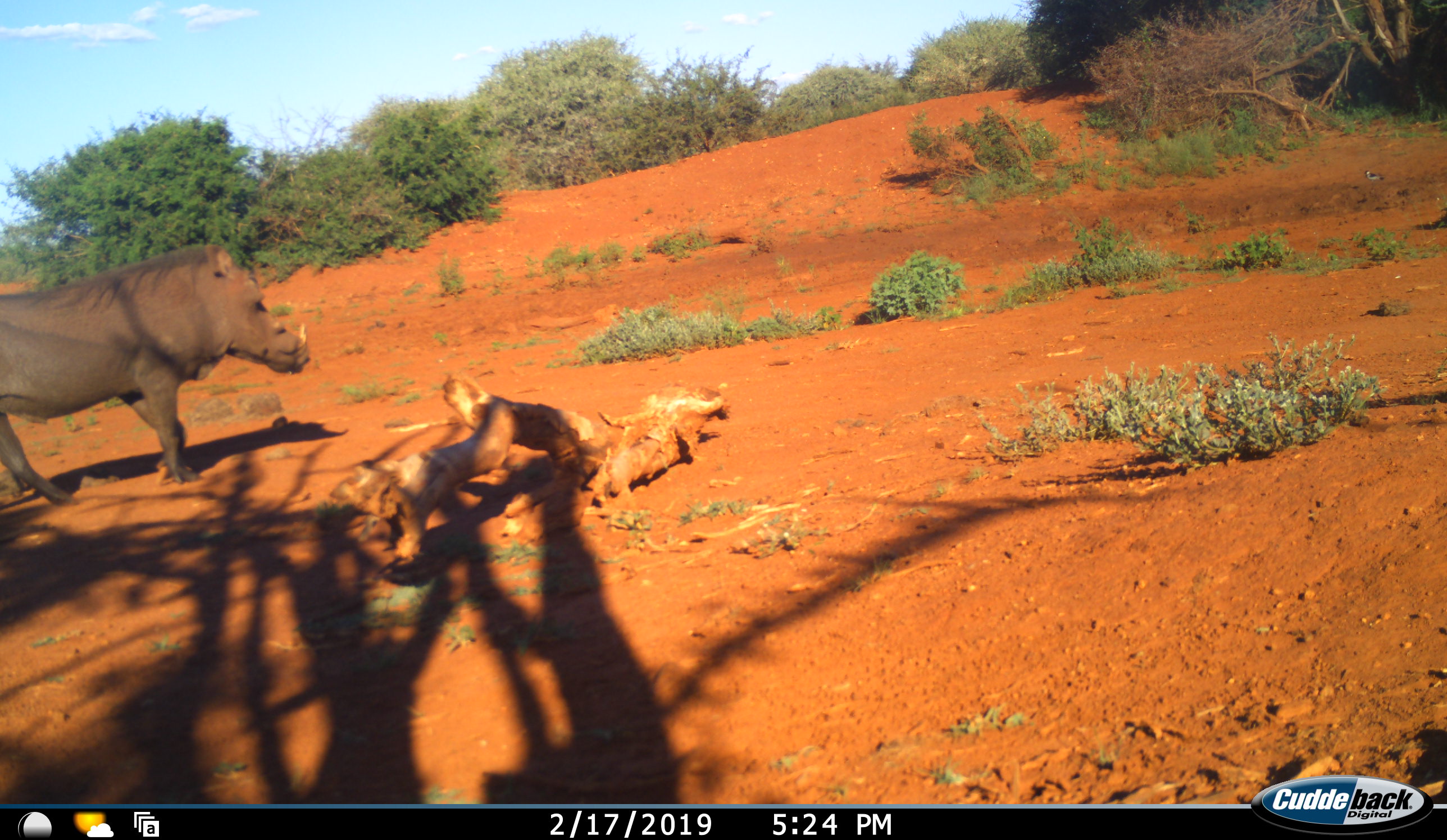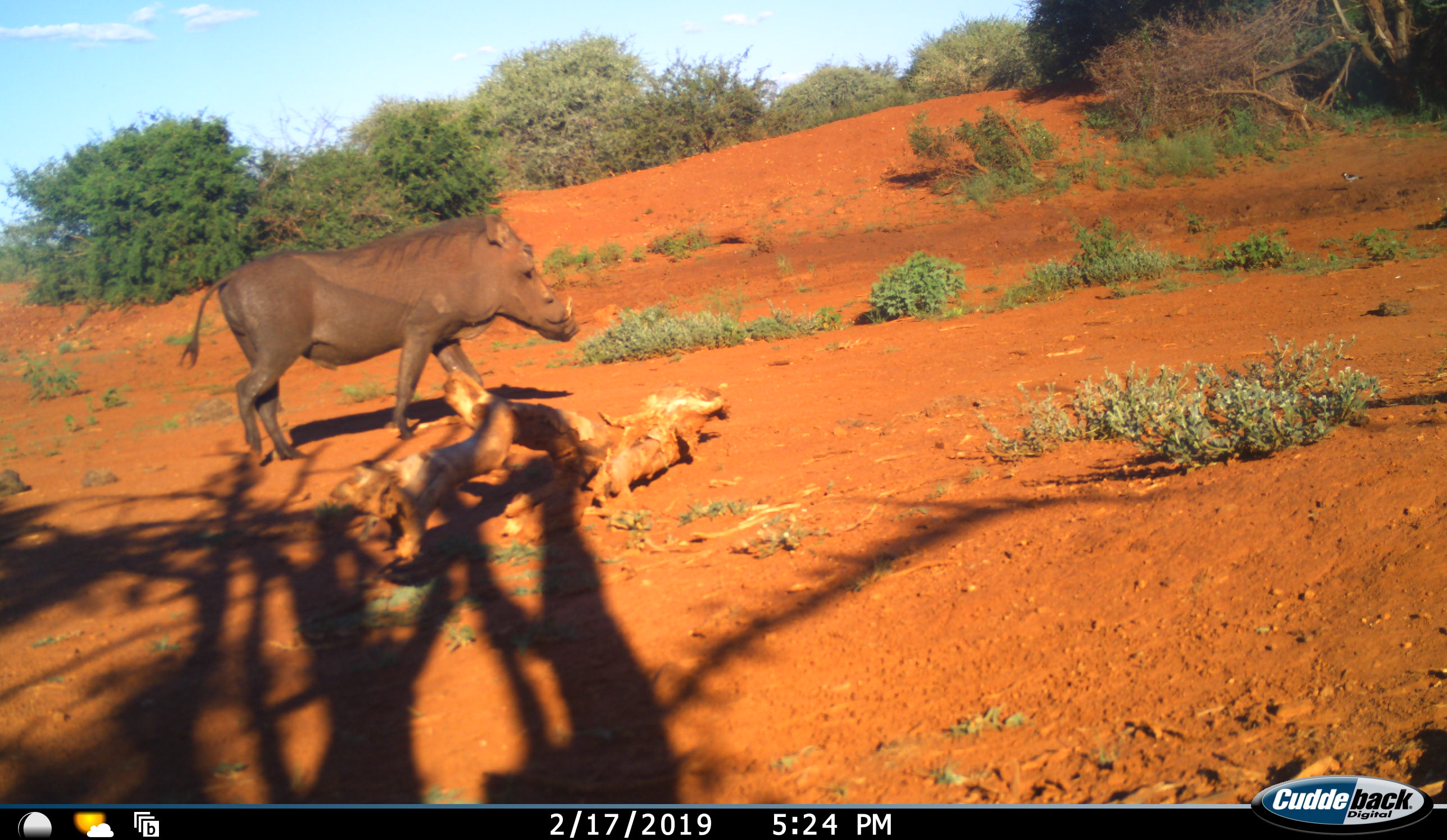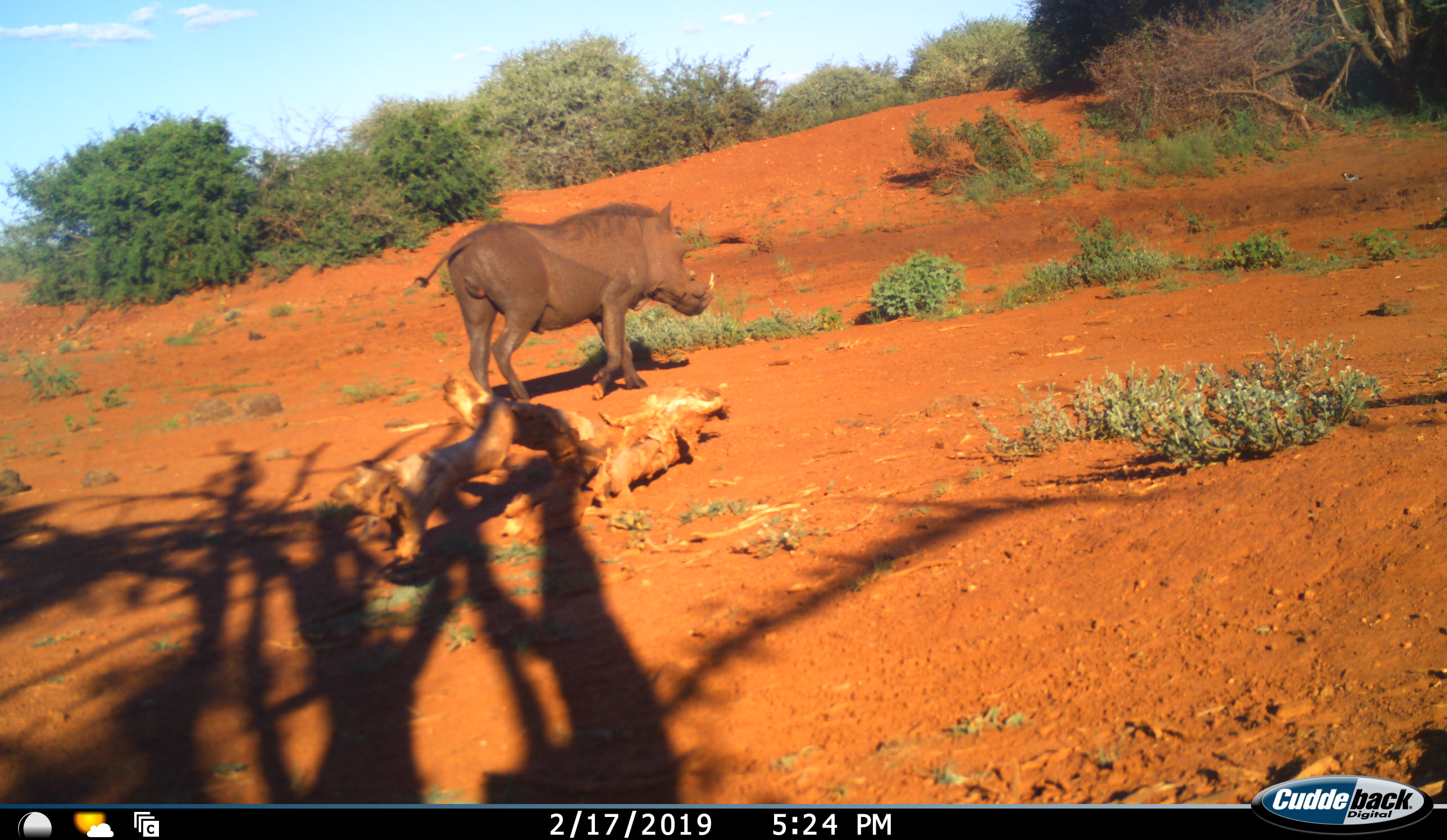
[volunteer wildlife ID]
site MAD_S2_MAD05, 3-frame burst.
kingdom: Animalia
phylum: Chordata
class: Mammalia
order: Artiodactyla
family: Suidae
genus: Phacochoerus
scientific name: Phacochoerus africanus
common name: warthog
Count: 1.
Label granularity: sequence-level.